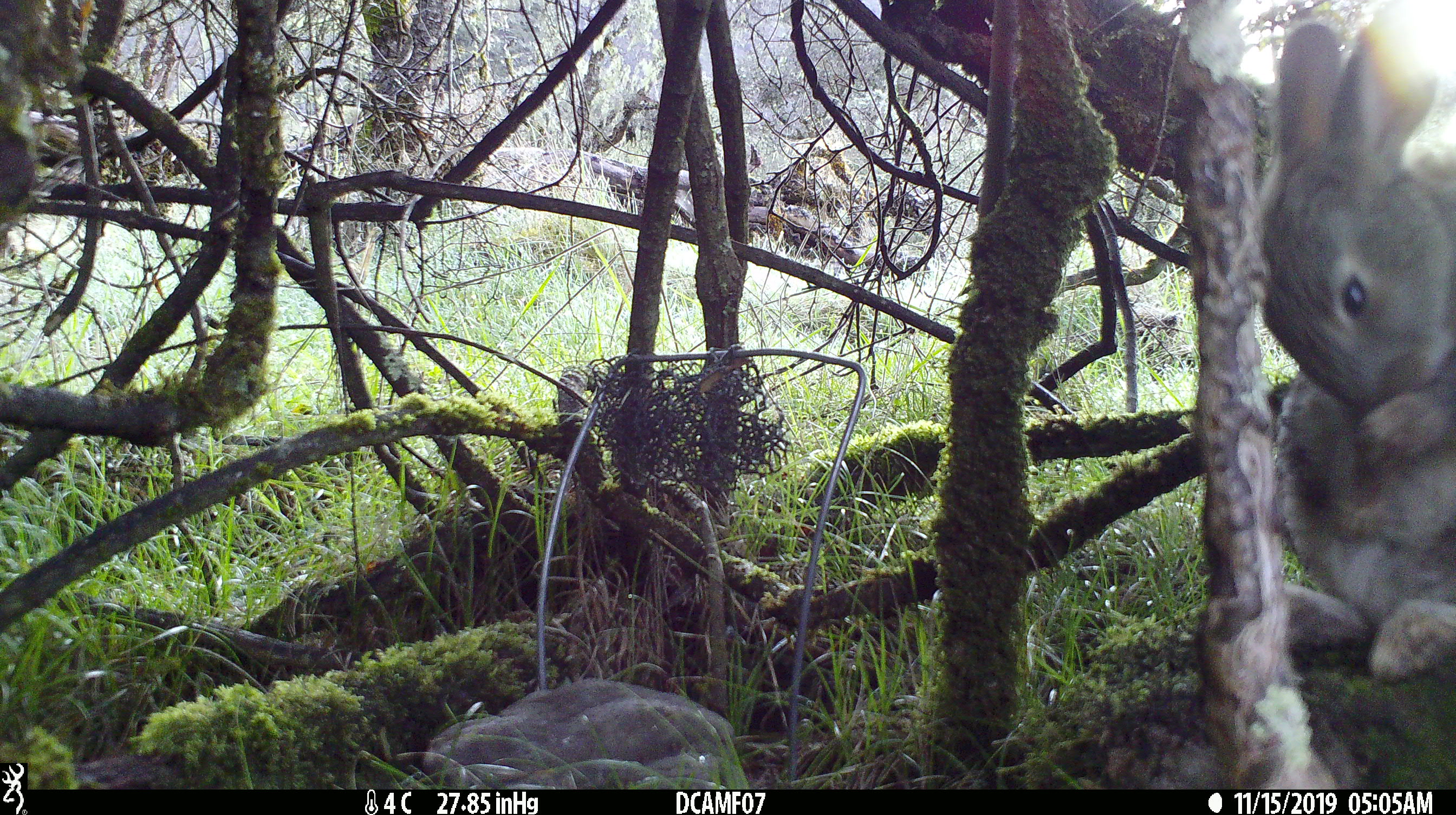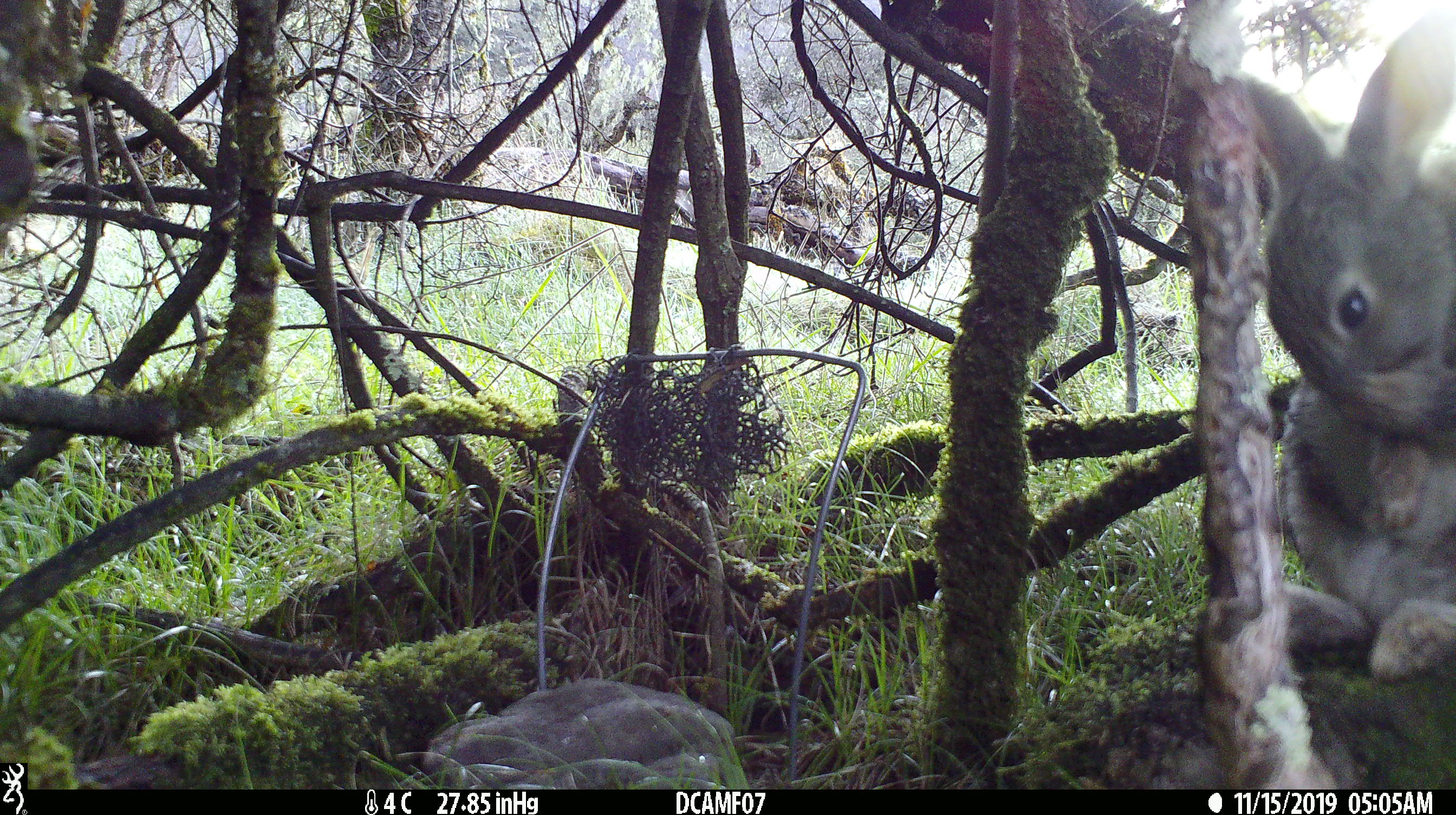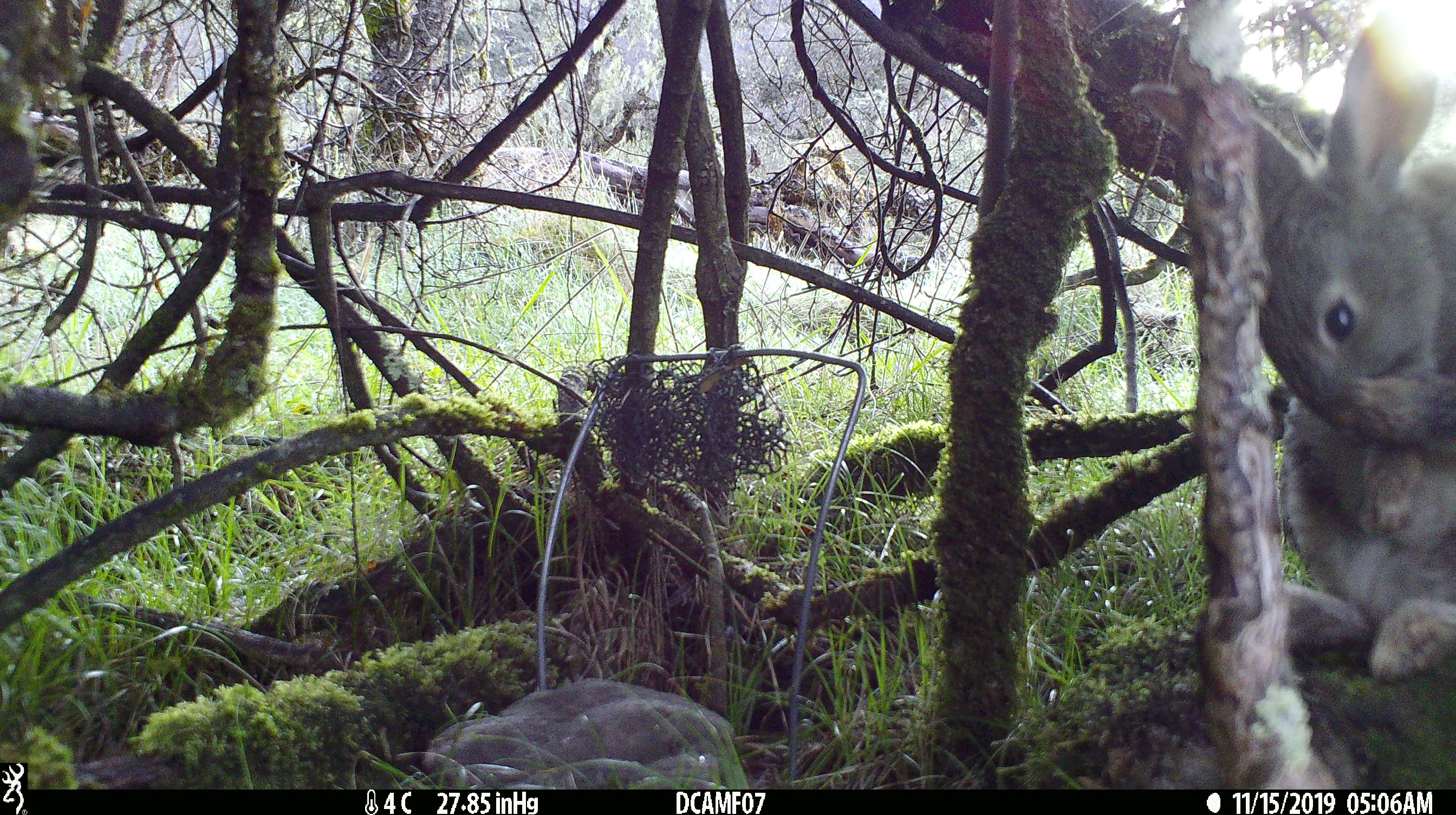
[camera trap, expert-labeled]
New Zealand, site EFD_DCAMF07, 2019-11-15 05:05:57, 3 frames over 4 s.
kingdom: Animalia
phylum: Chordata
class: Mammalia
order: Lagomorpha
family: Leporidae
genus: Oryctolagus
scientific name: Oryctolagus cuniculus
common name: european rabbit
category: rabbit